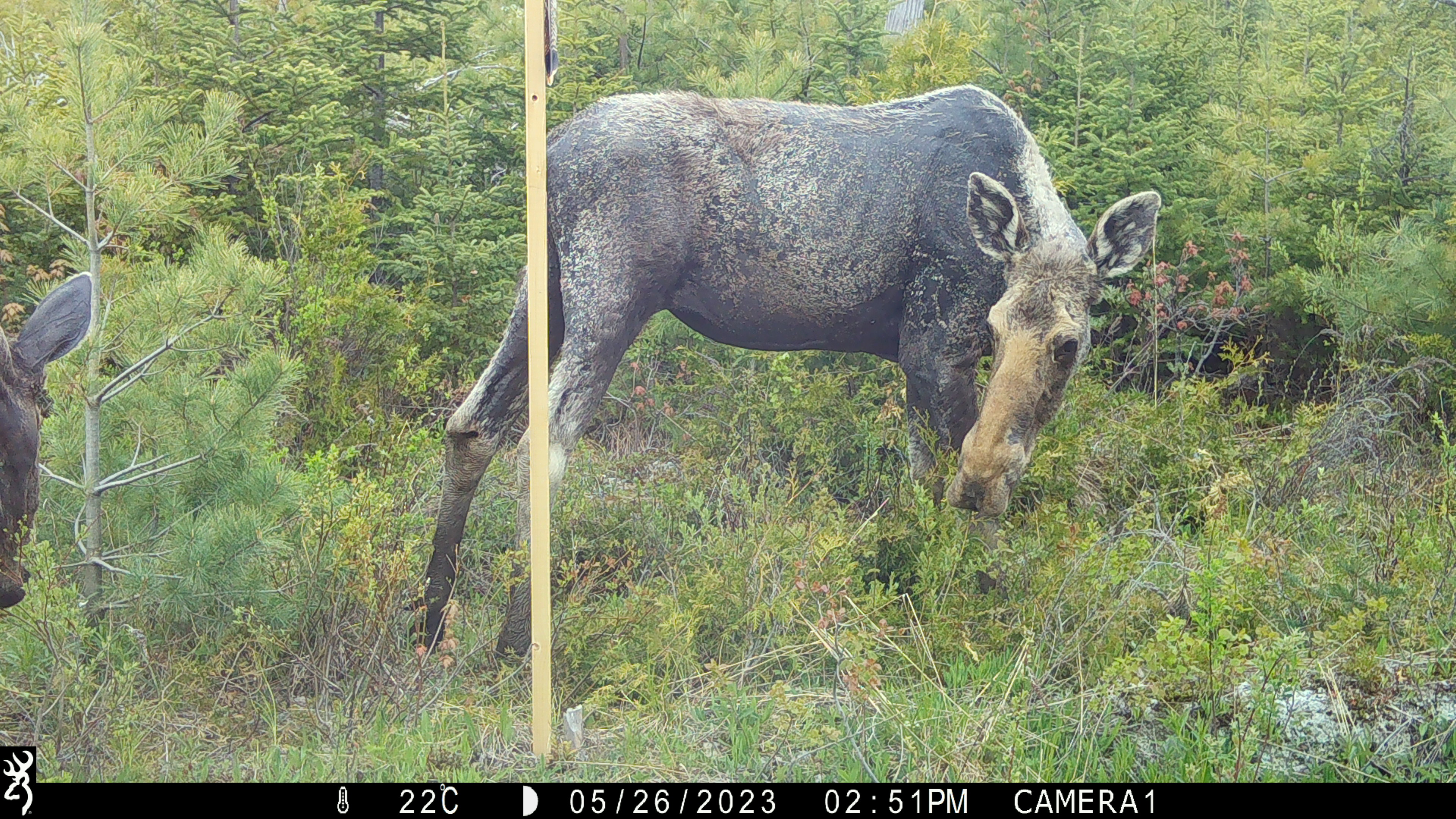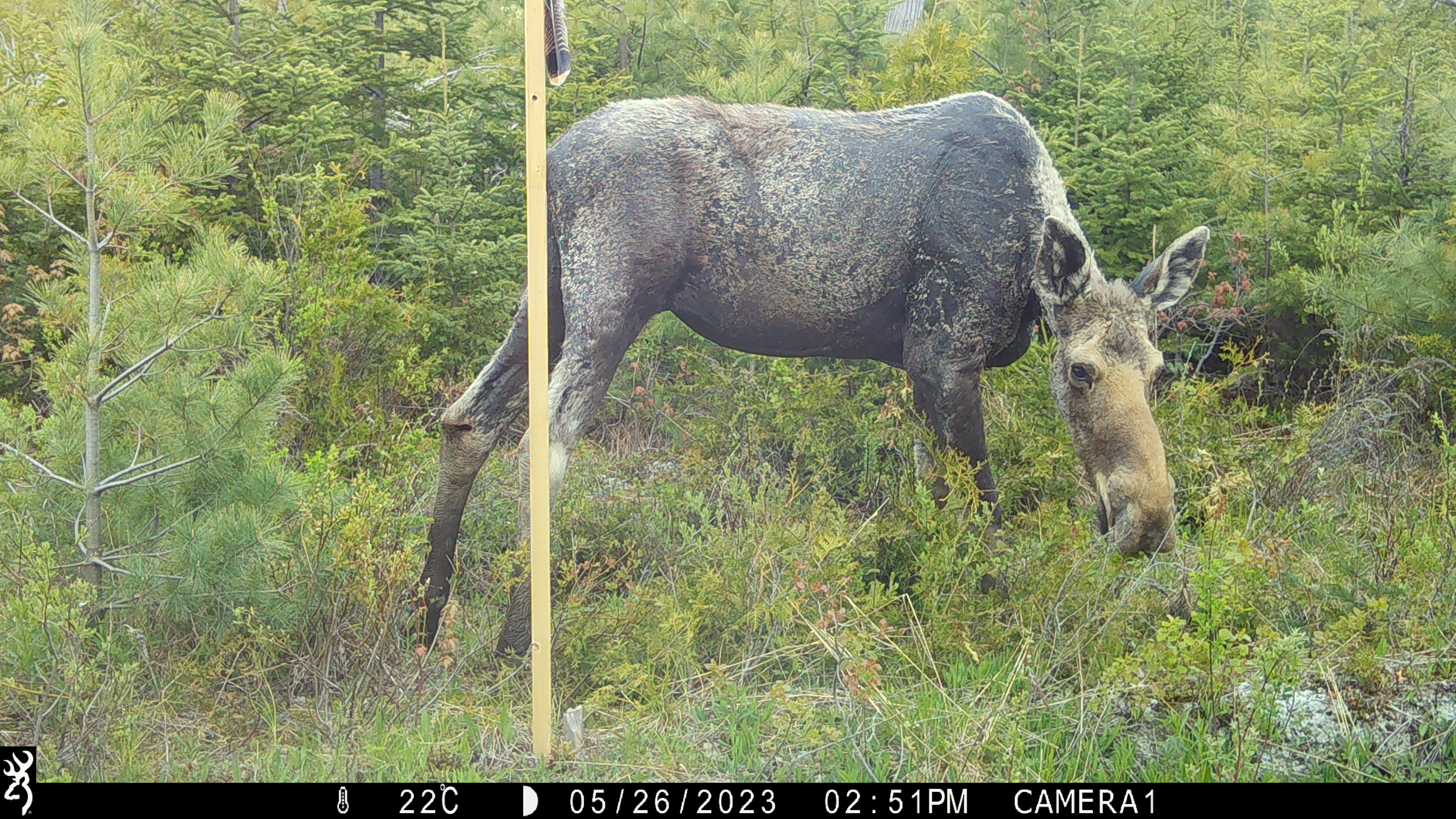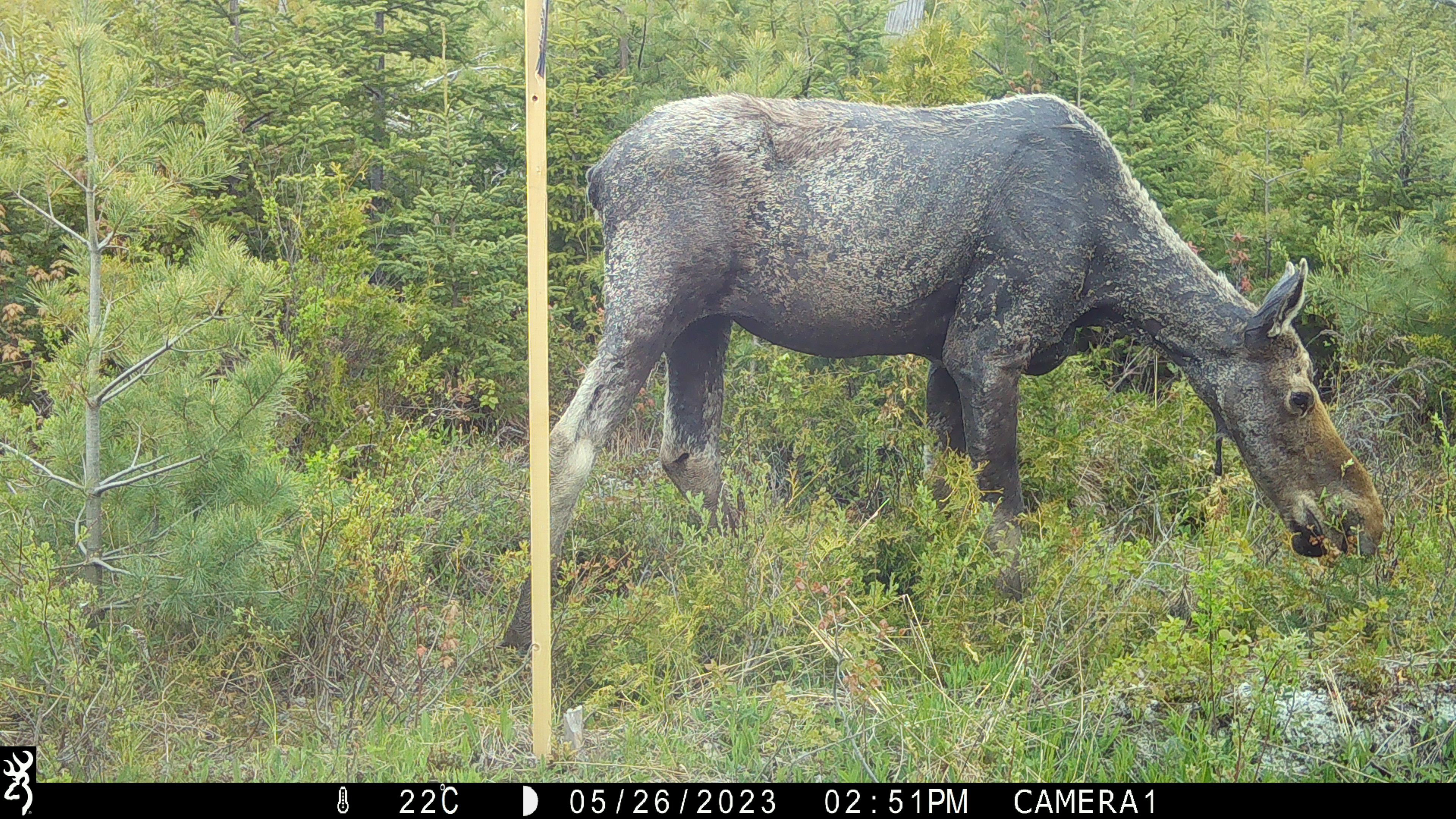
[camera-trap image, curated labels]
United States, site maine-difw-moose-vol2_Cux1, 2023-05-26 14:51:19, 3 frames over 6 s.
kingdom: Animalia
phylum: Chordata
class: Mammalia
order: Artiodactyla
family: Cervidae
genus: Alces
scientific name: Alces alces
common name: moose